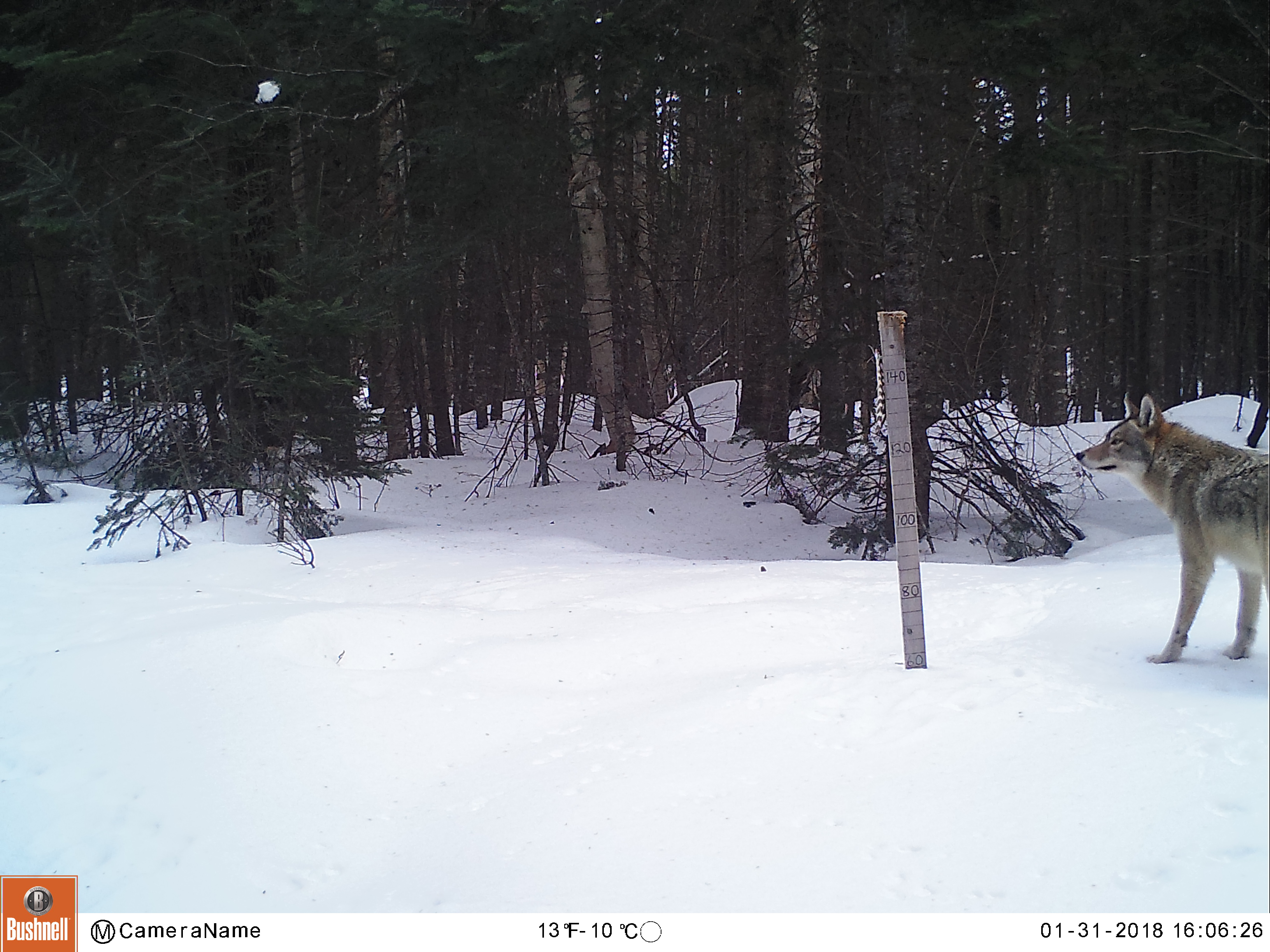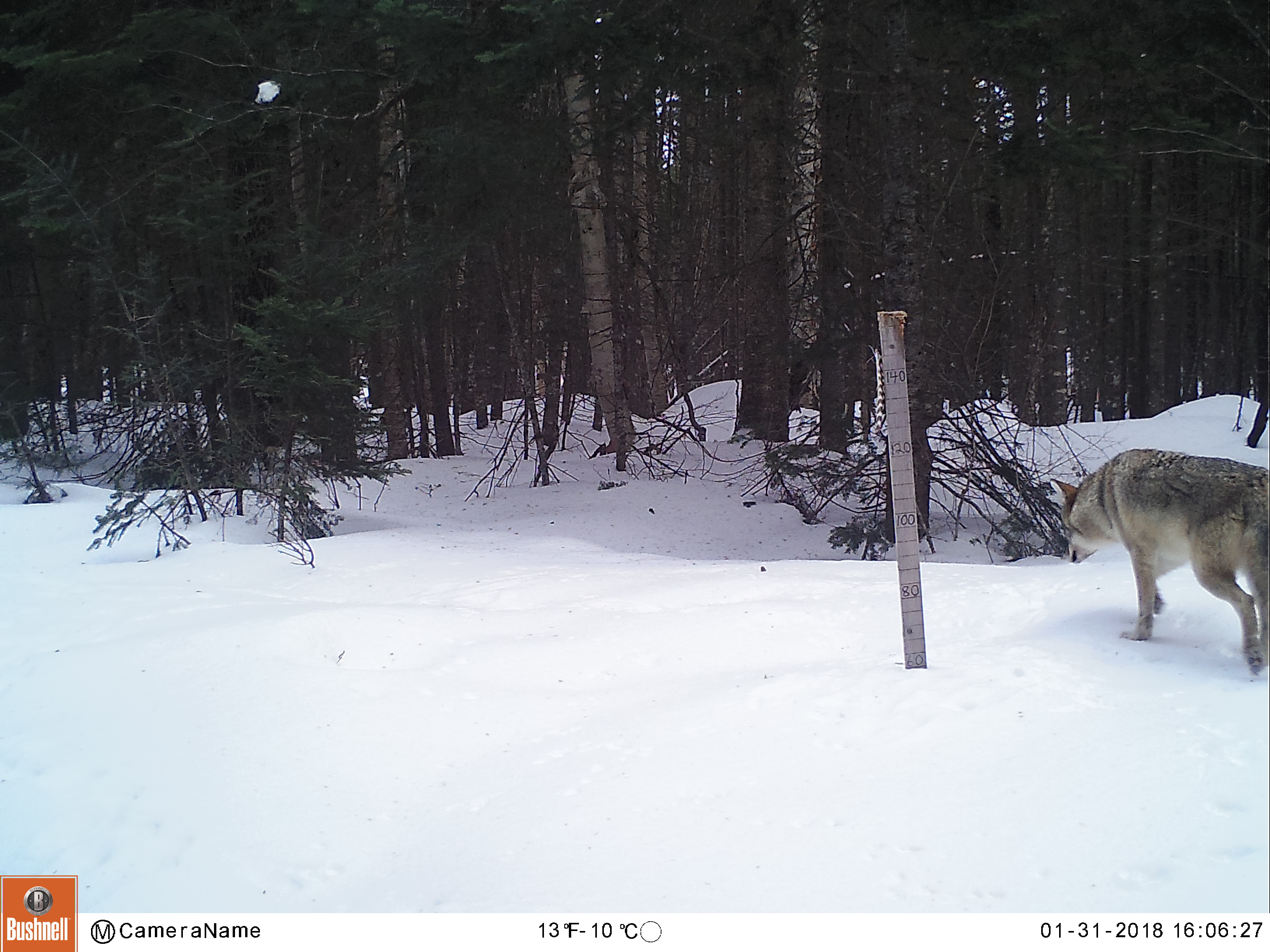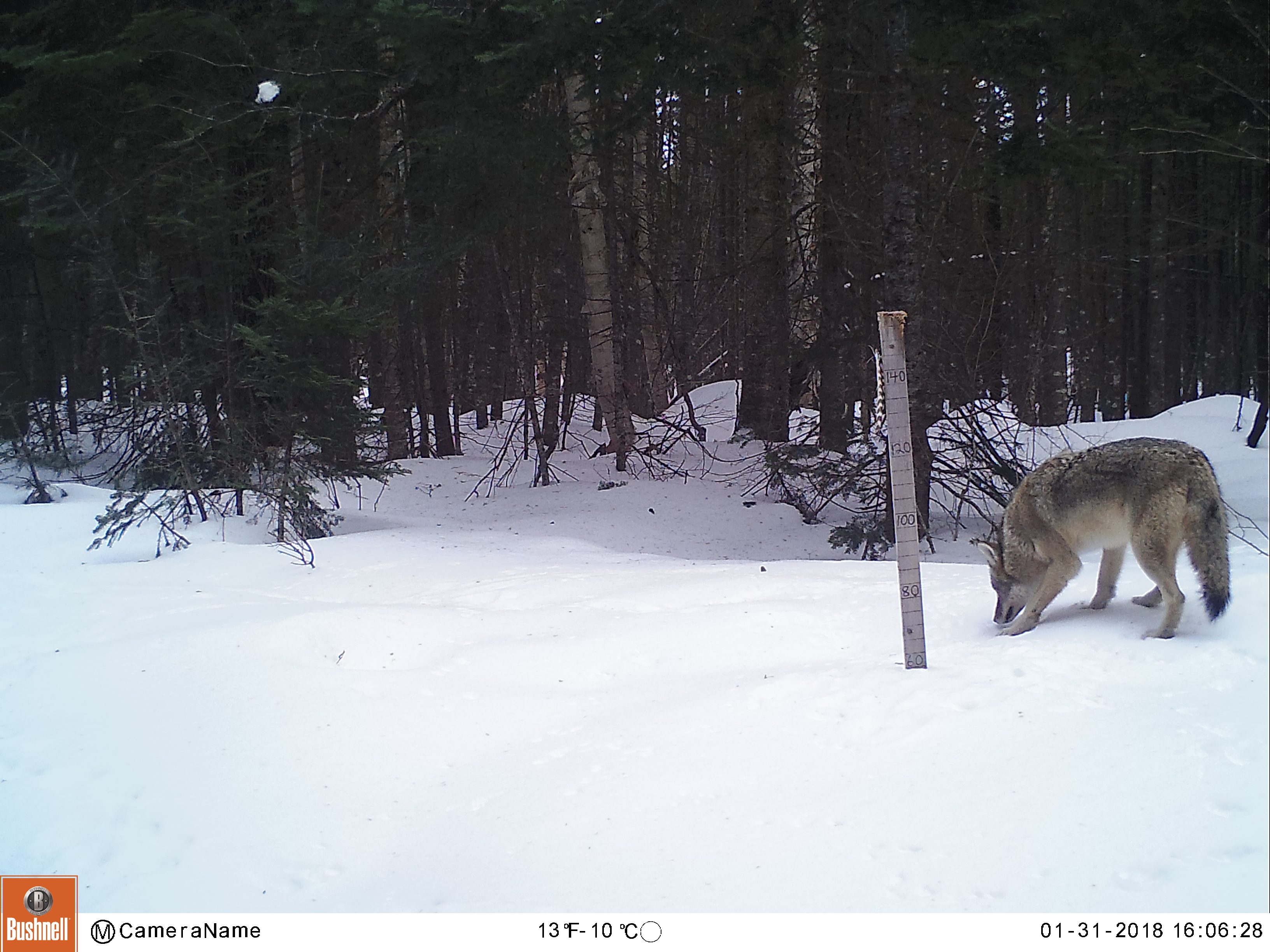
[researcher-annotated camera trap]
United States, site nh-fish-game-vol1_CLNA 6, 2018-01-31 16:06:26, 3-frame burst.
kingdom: Animalia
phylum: Chordata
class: Mammalia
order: Carnivora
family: Canidae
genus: Canis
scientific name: Canis latrans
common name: coyote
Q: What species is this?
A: Coyote (Canis latrans).